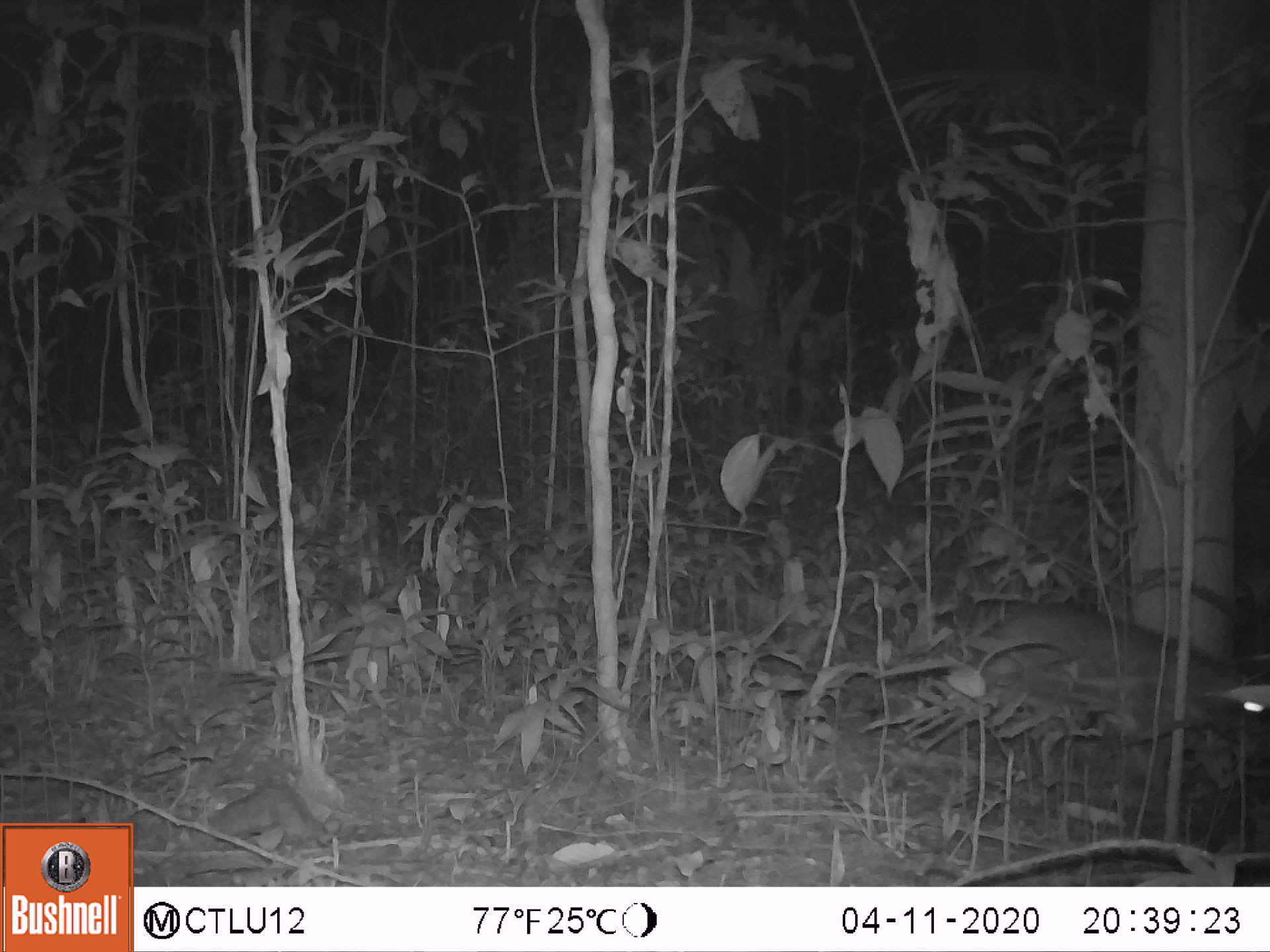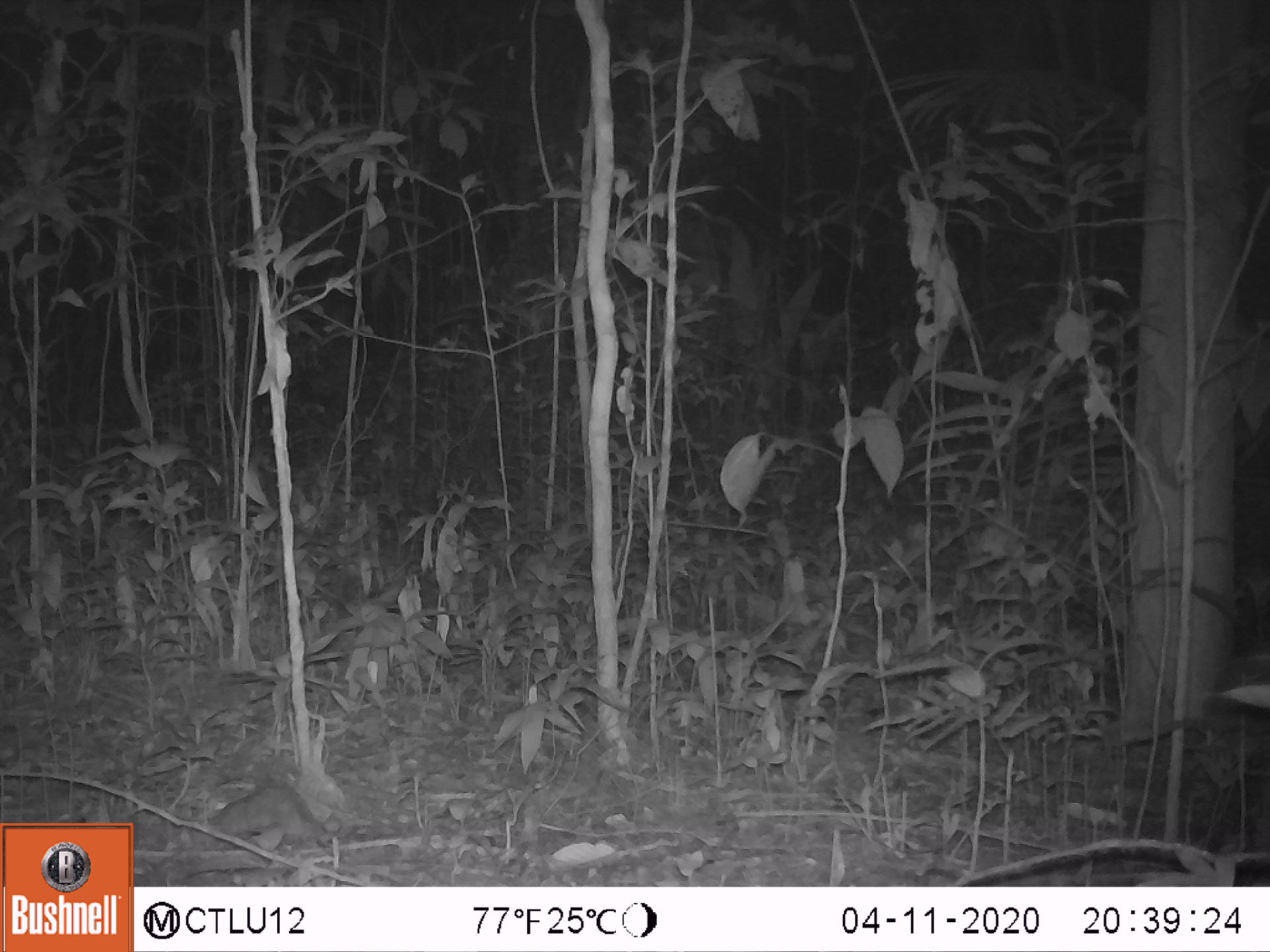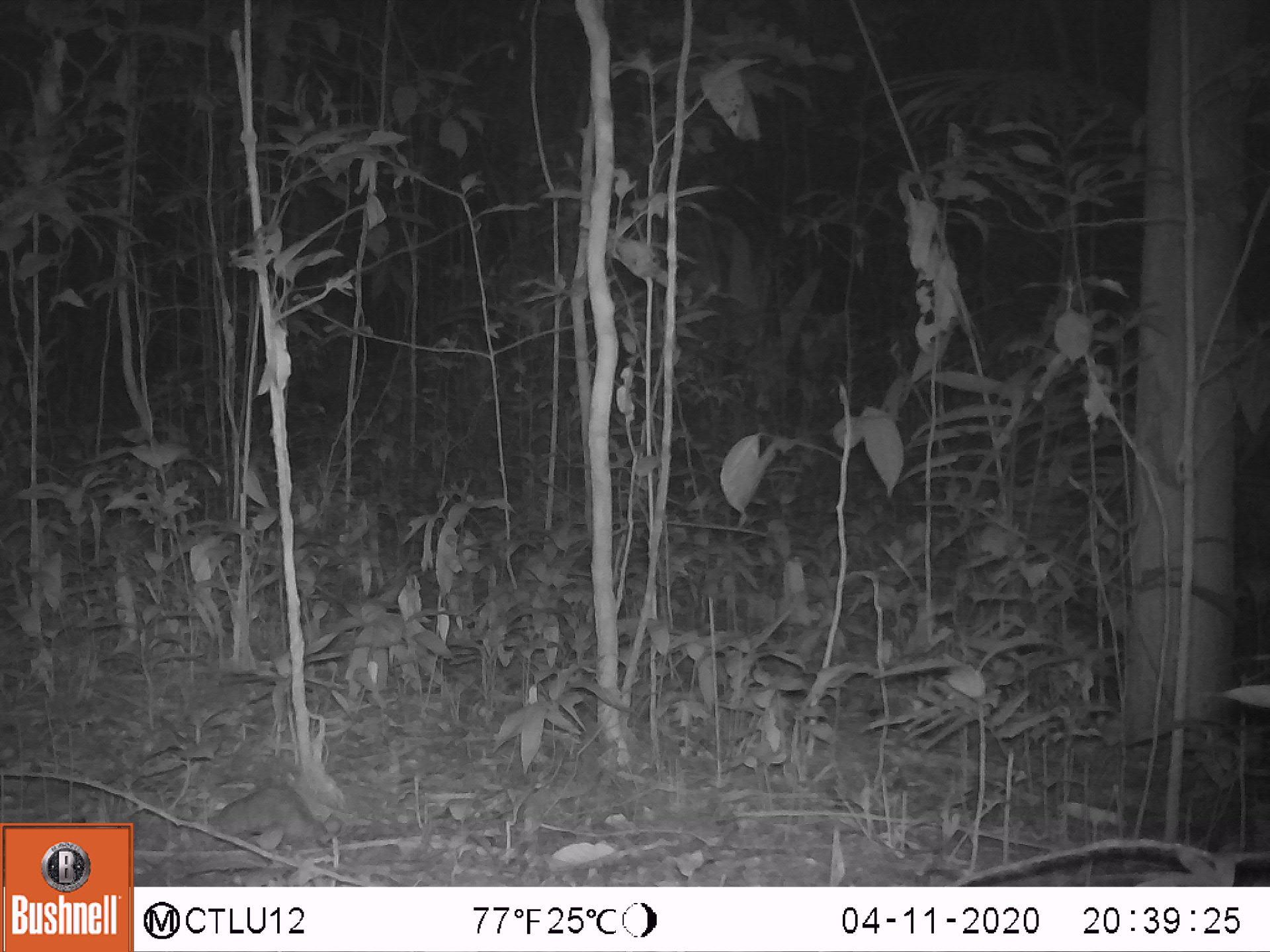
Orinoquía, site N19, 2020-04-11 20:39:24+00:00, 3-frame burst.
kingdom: Animalia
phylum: Chordata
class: Mammalia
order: Rodentia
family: Cuniculidae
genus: Cuniculus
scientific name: Cuniculus paca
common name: spotted paca